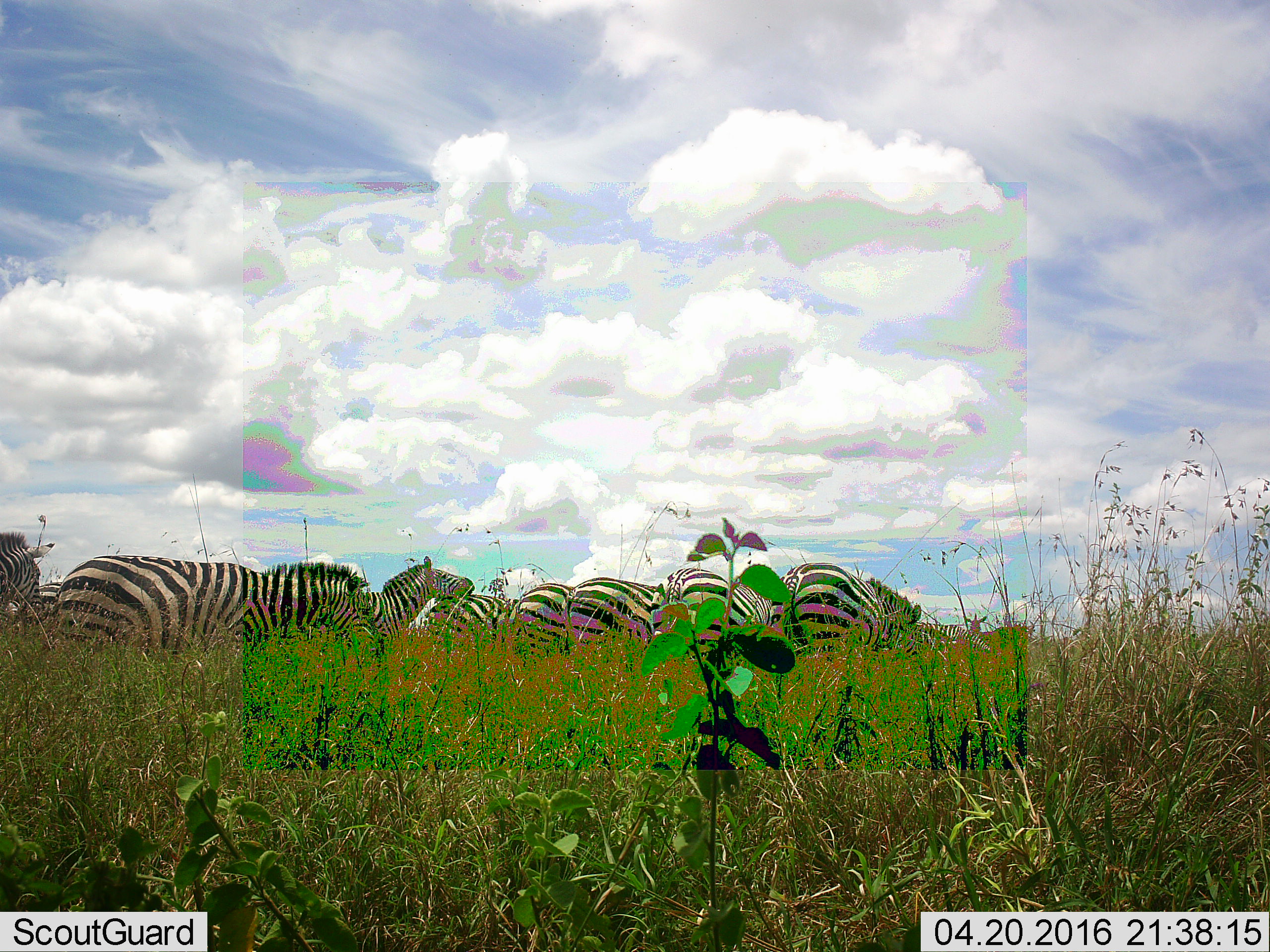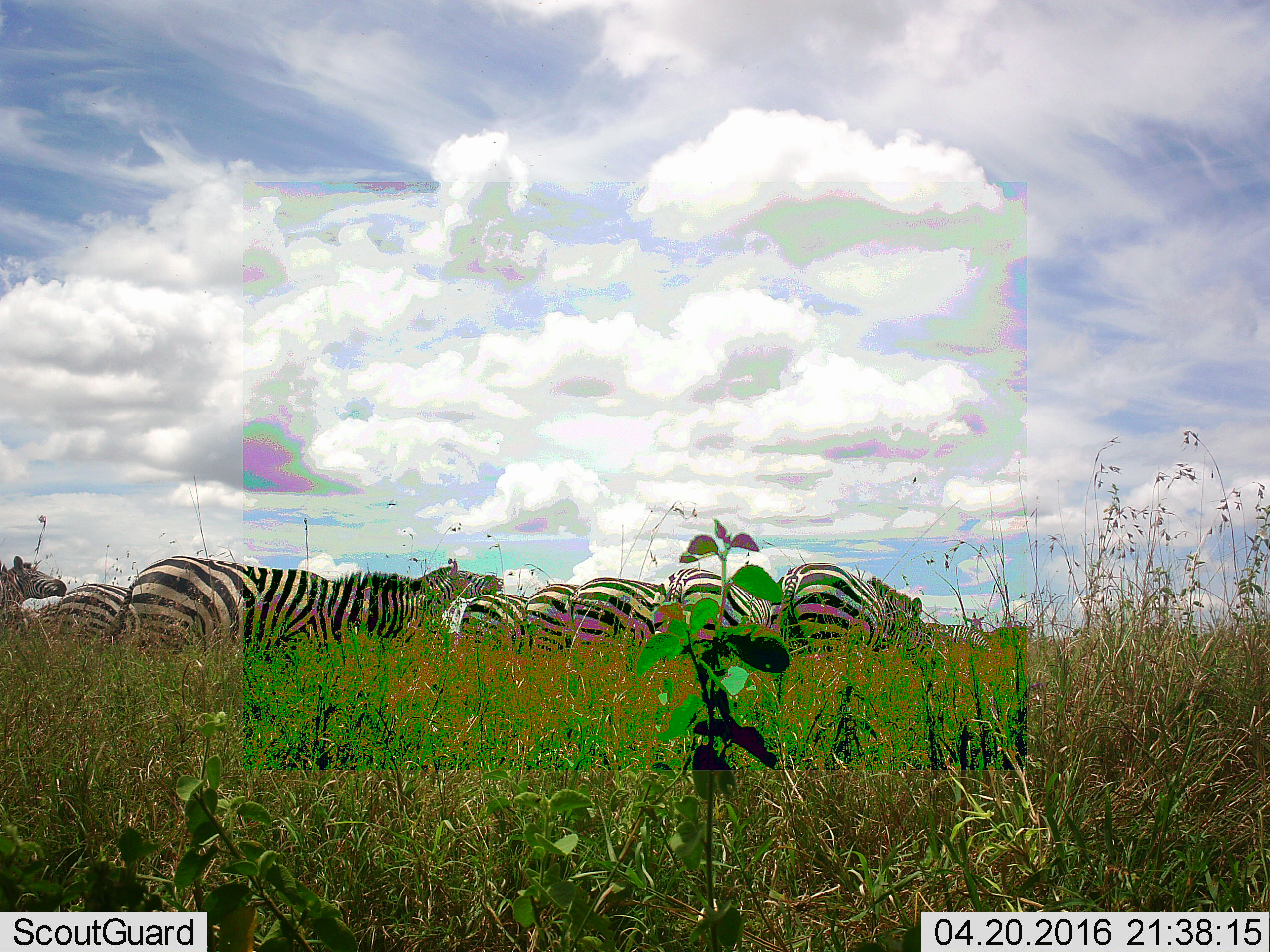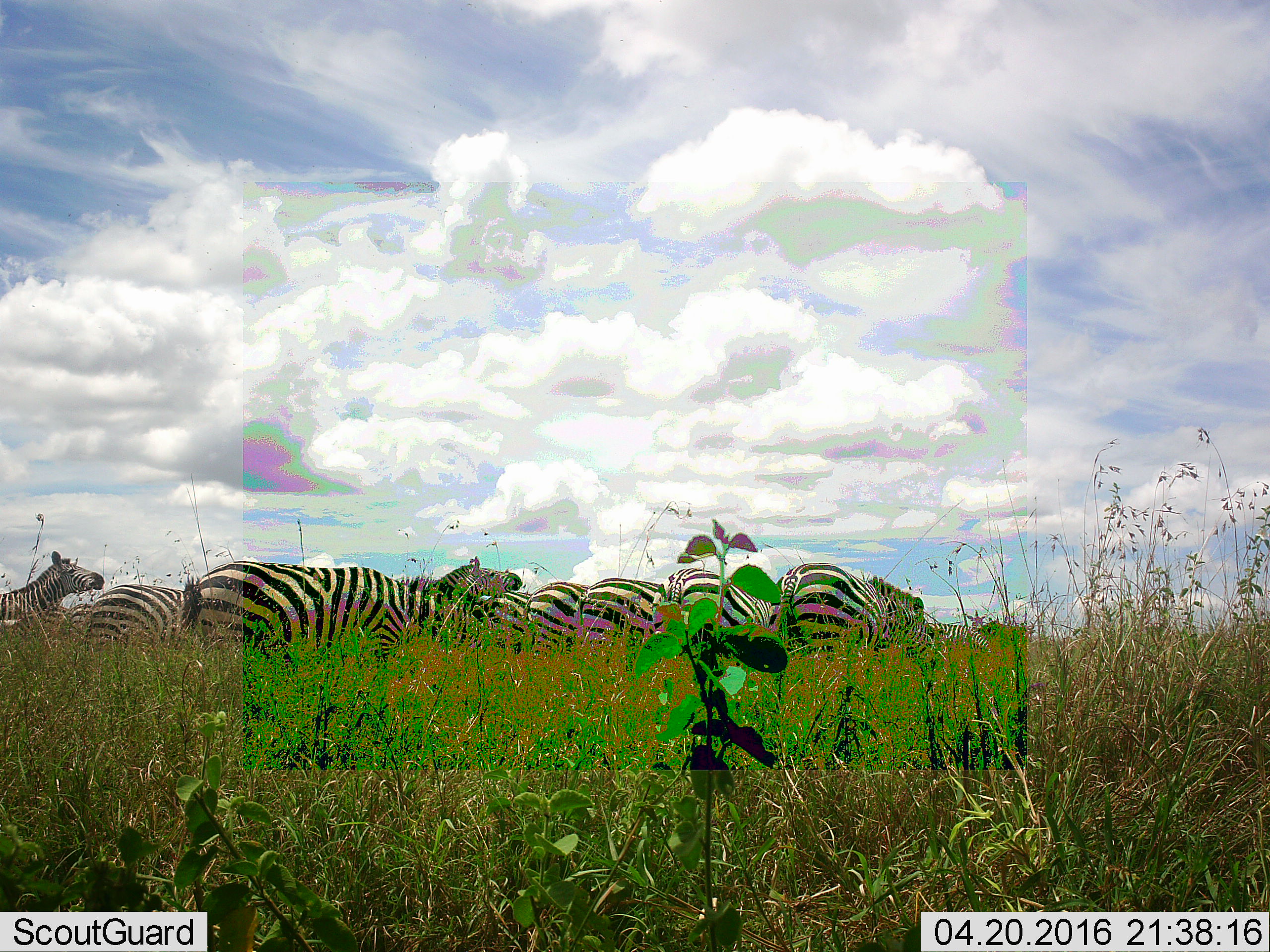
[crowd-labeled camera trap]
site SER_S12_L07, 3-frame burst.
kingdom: Animalia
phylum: Chordata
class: Mammalia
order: Perissodactyla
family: Equidae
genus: Equus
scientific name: Equus quagga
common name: plains zebra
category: zebraplains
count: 9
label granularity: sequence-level